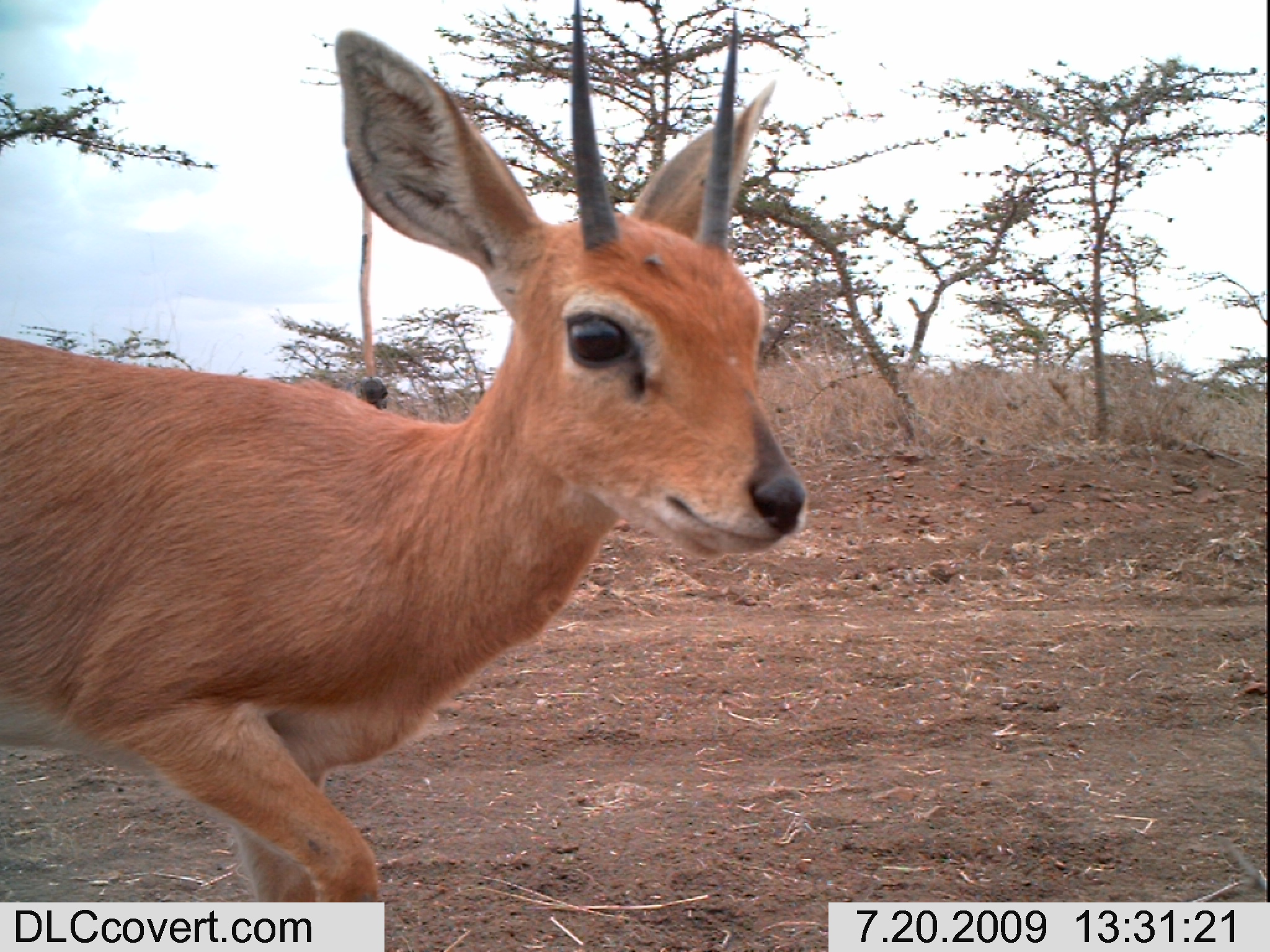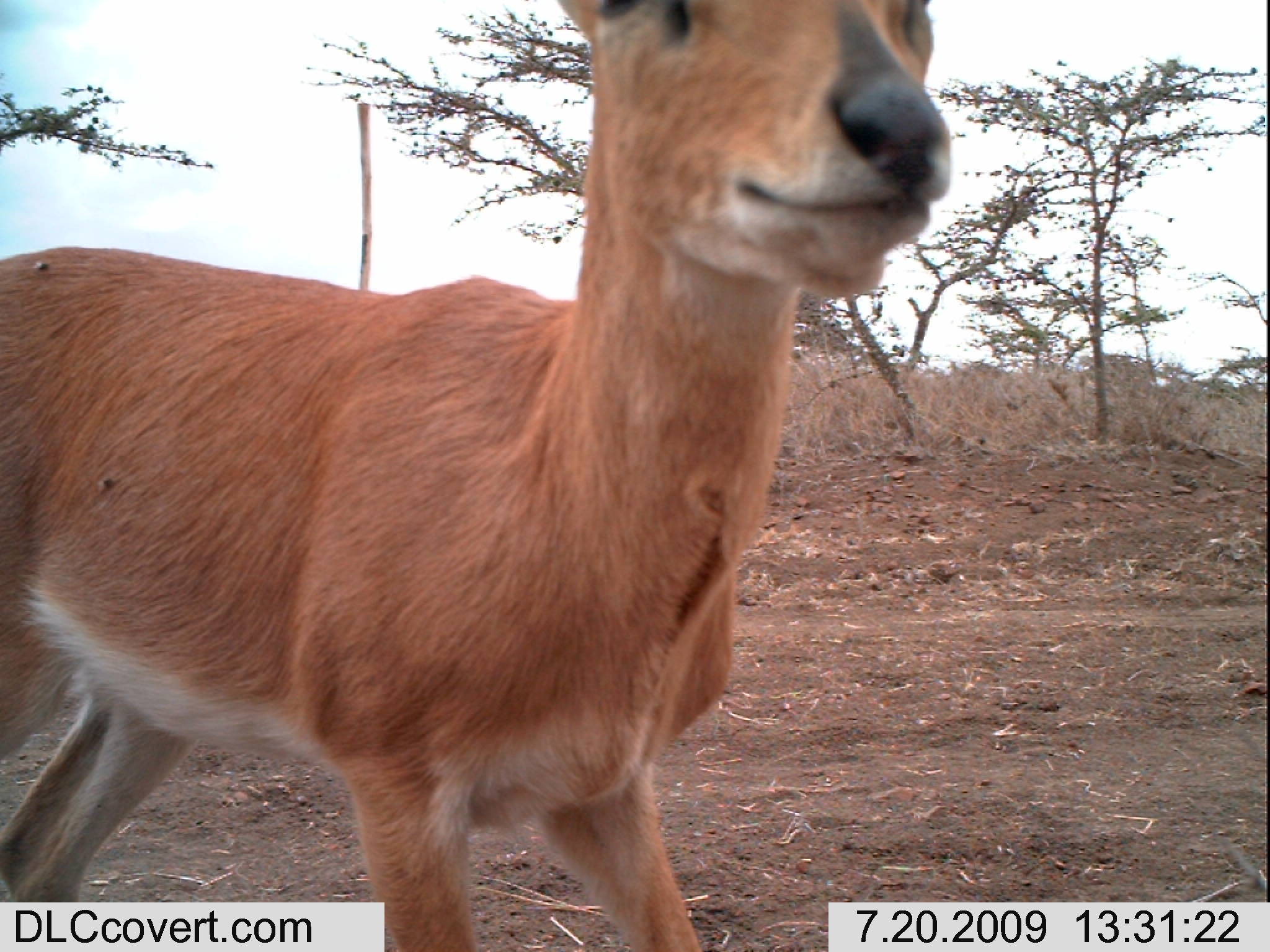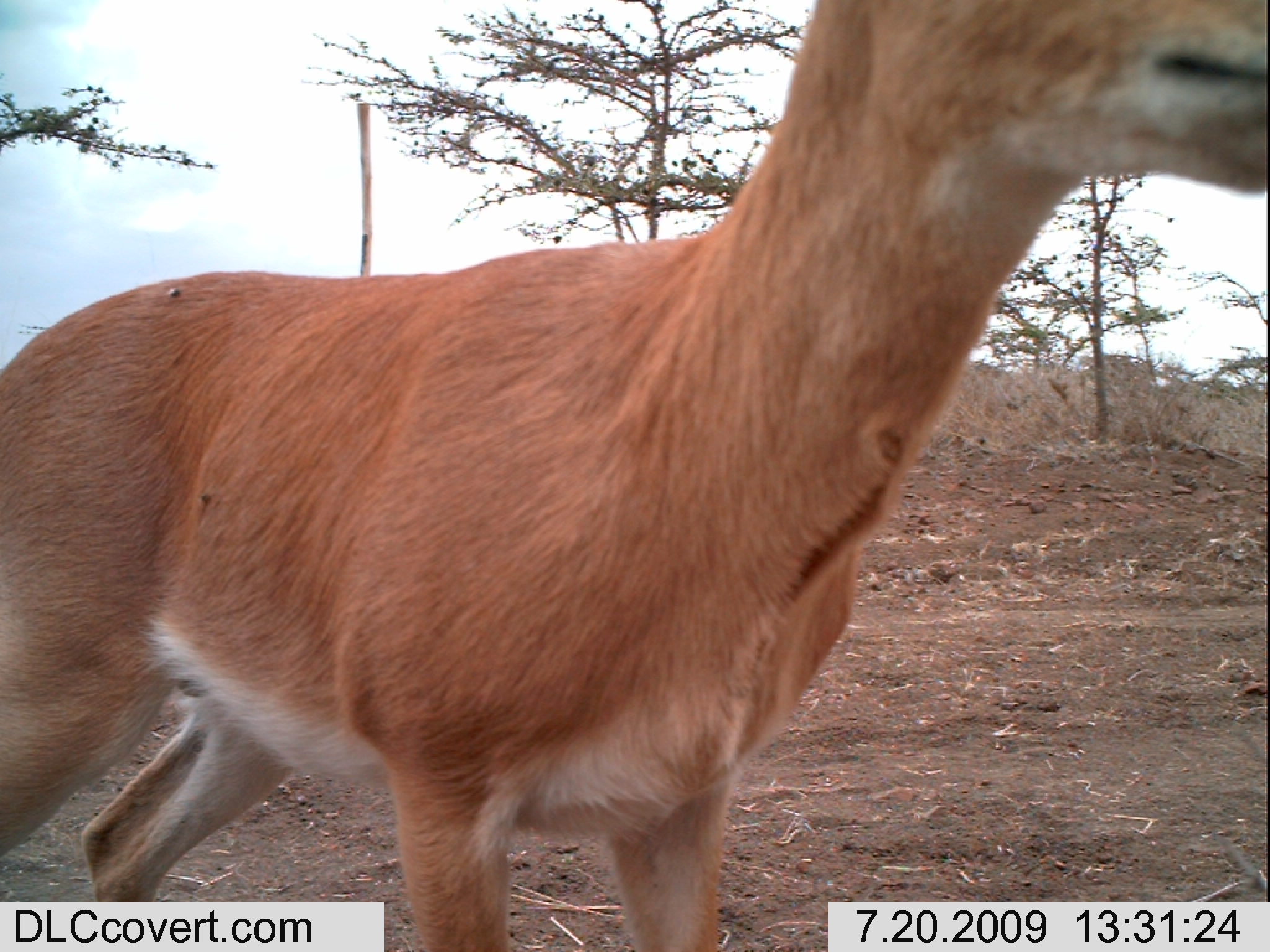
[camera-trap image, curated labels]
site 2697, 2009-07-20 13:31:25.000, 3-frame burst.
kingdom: Animalia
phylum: Chordata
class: Mammalia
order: Artiodactyla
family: Bovidae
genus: Raphicerus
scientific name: Raphicerus campestris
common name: steenbok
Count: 1.